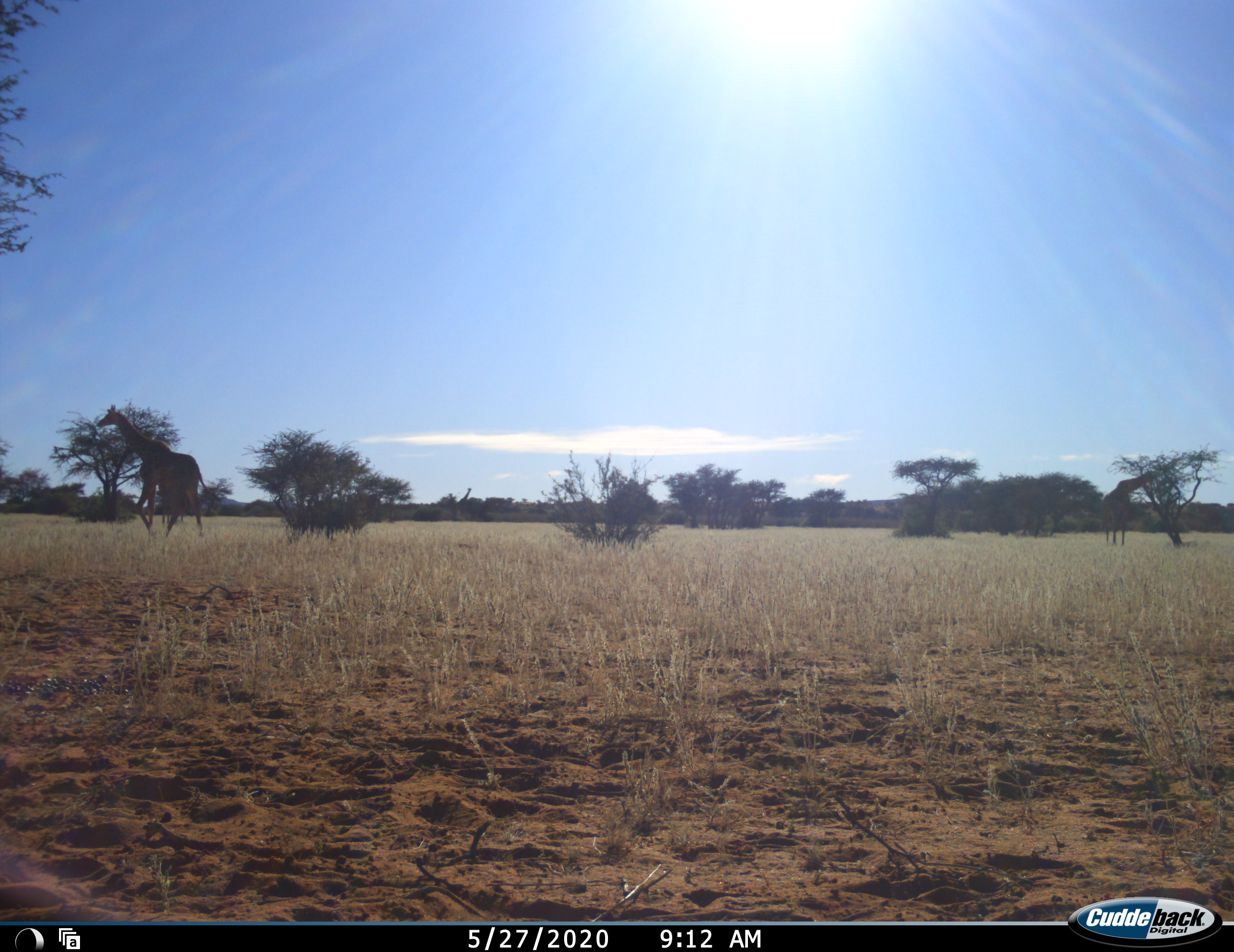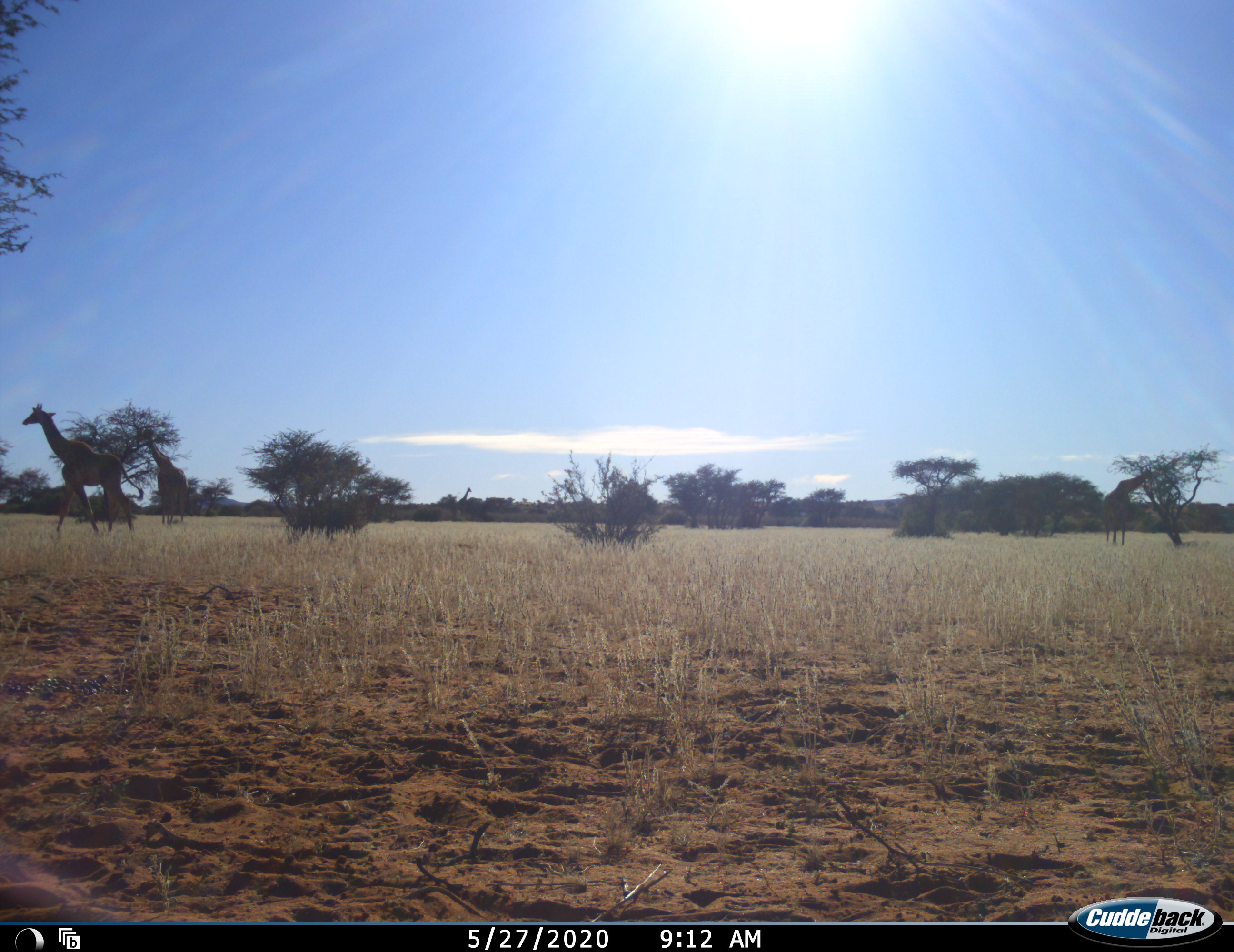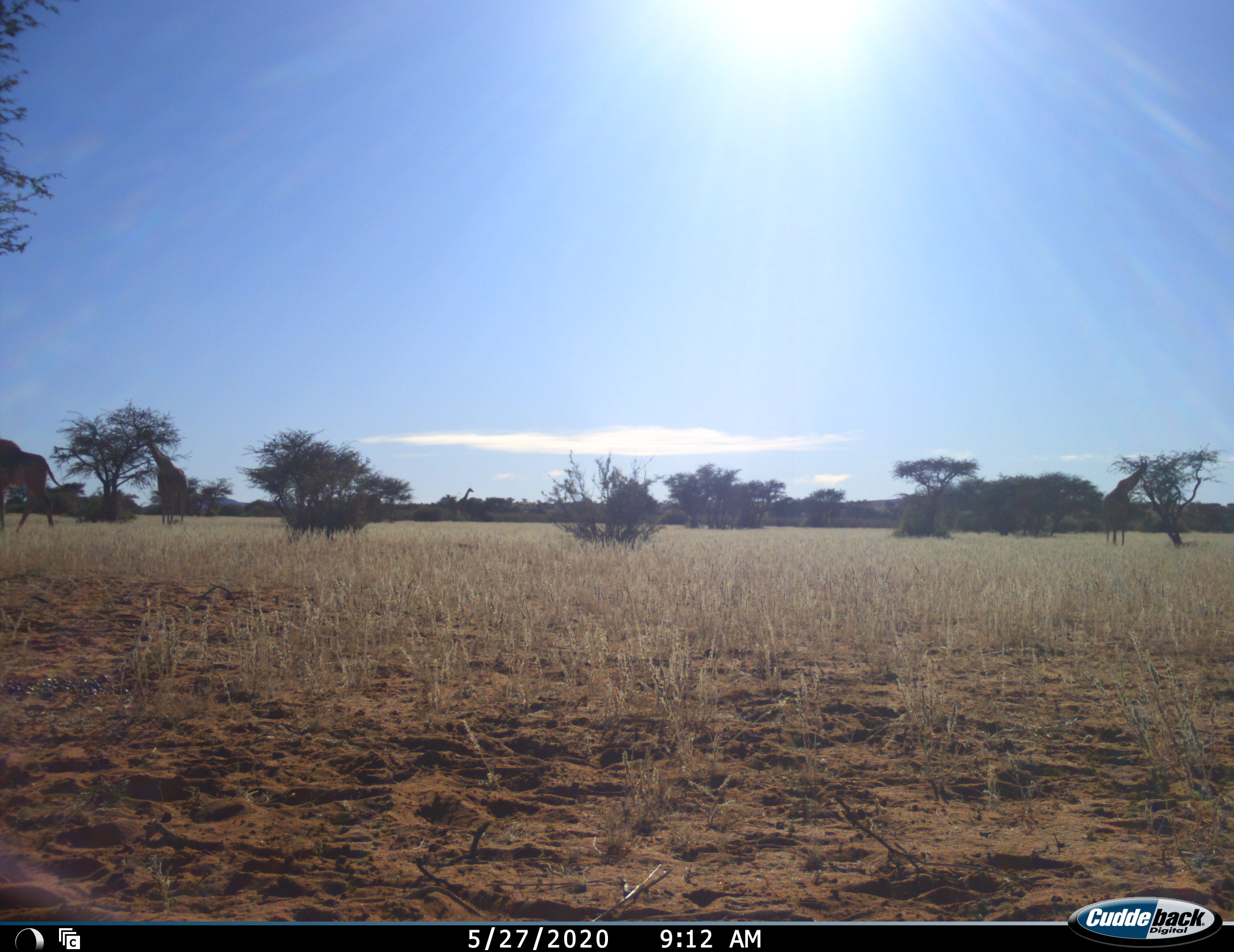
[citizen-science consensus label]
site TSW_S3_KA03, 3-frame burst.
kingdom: Animalia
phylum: Chordata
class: Mammalia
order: Artiodactyla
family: Giraffidae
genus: Giraffa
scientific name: Giraffa camelopardalis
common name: giraffe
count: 4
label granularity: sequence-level